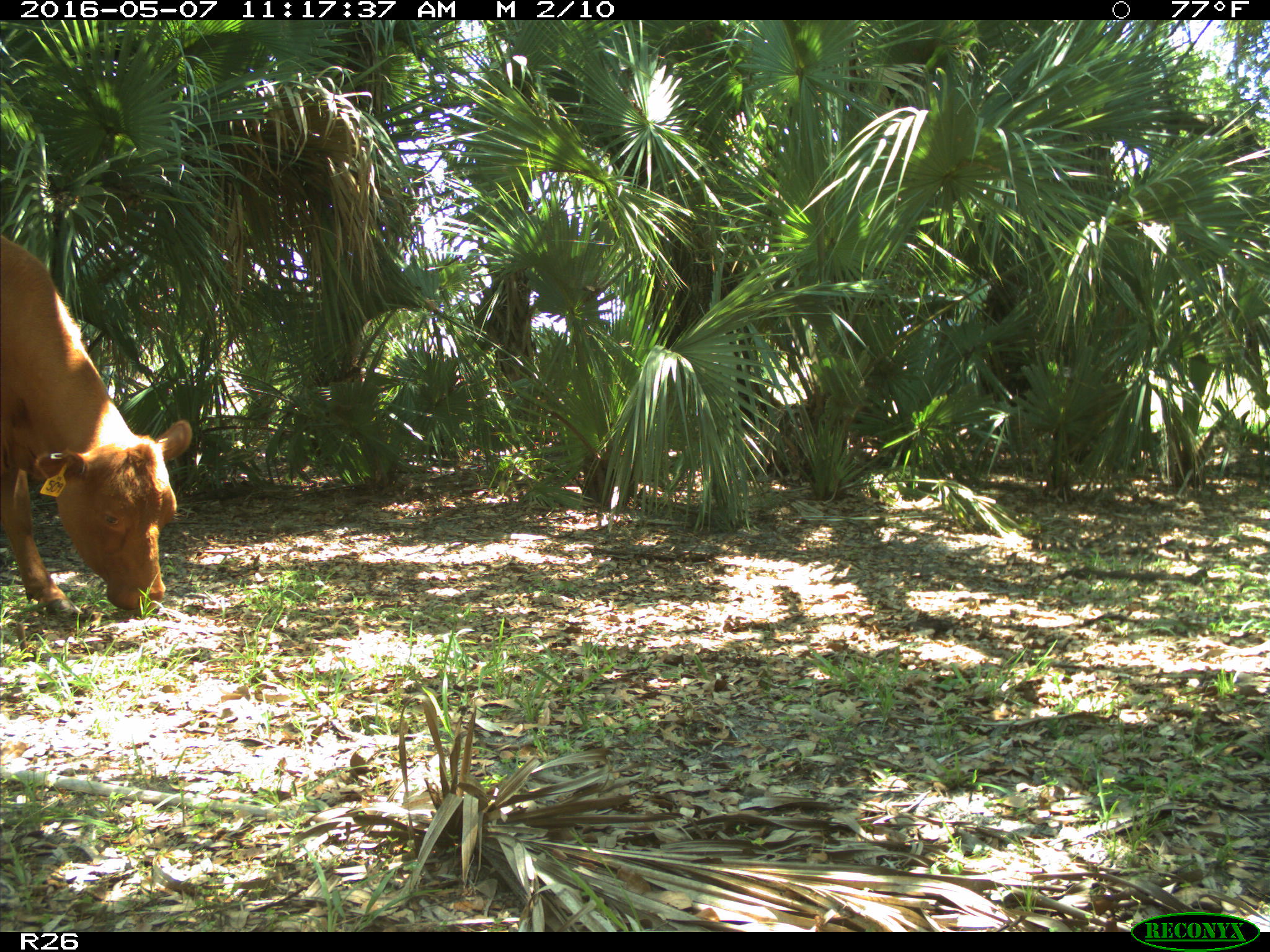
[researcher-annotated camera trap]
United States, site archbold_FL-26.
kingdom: Animalia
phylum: Chordata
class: Mammalia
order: Artiodactyla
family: Bovidae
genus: Bos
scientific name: Bos taurus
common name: domestic cow